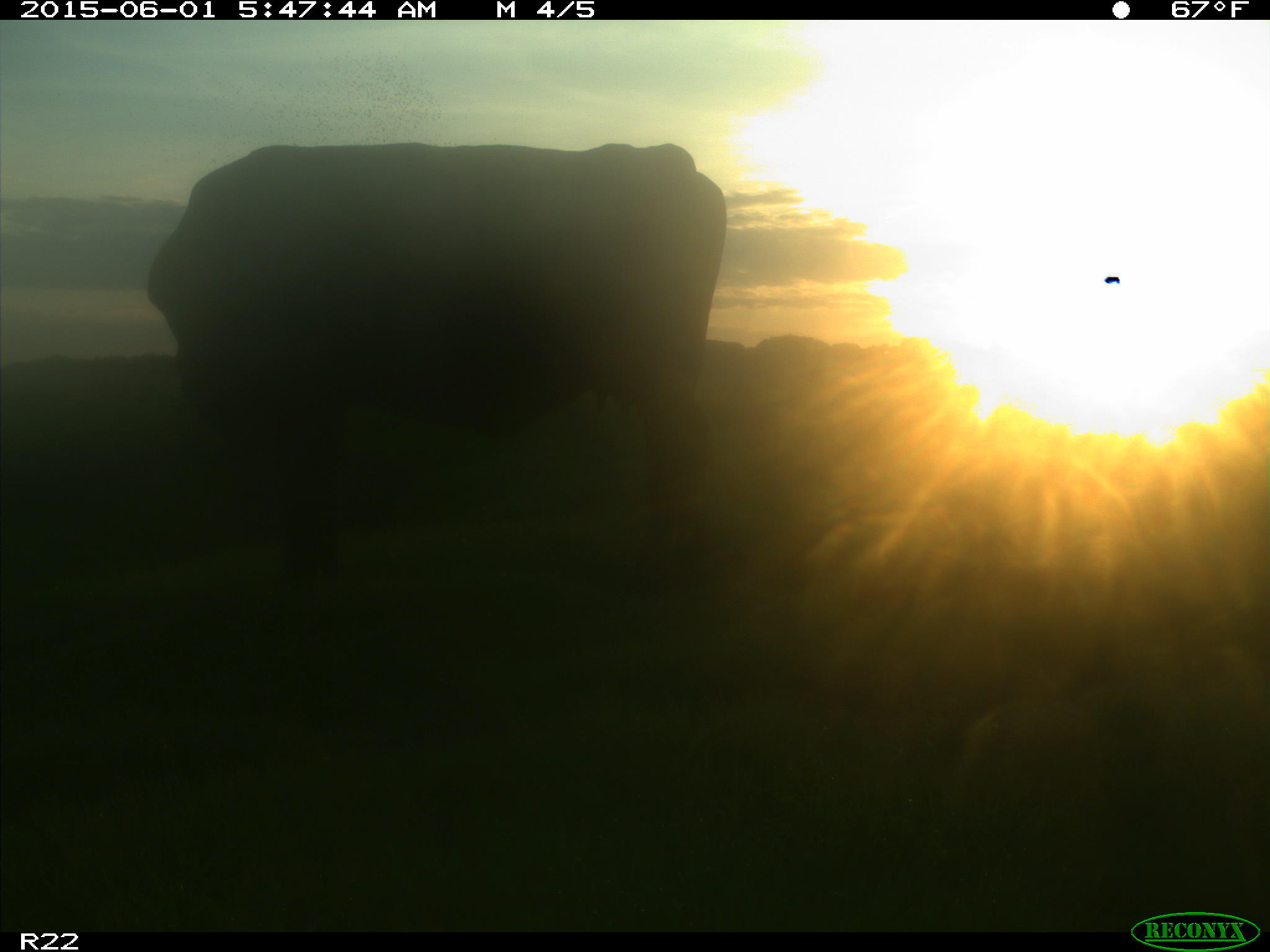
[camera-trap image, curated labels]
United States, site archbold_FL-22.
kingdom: Animalia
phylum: Chordata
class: Mammalia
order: Artiodactyla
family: Bovidae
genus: Bos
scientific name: Bos taurus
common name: domestic cow